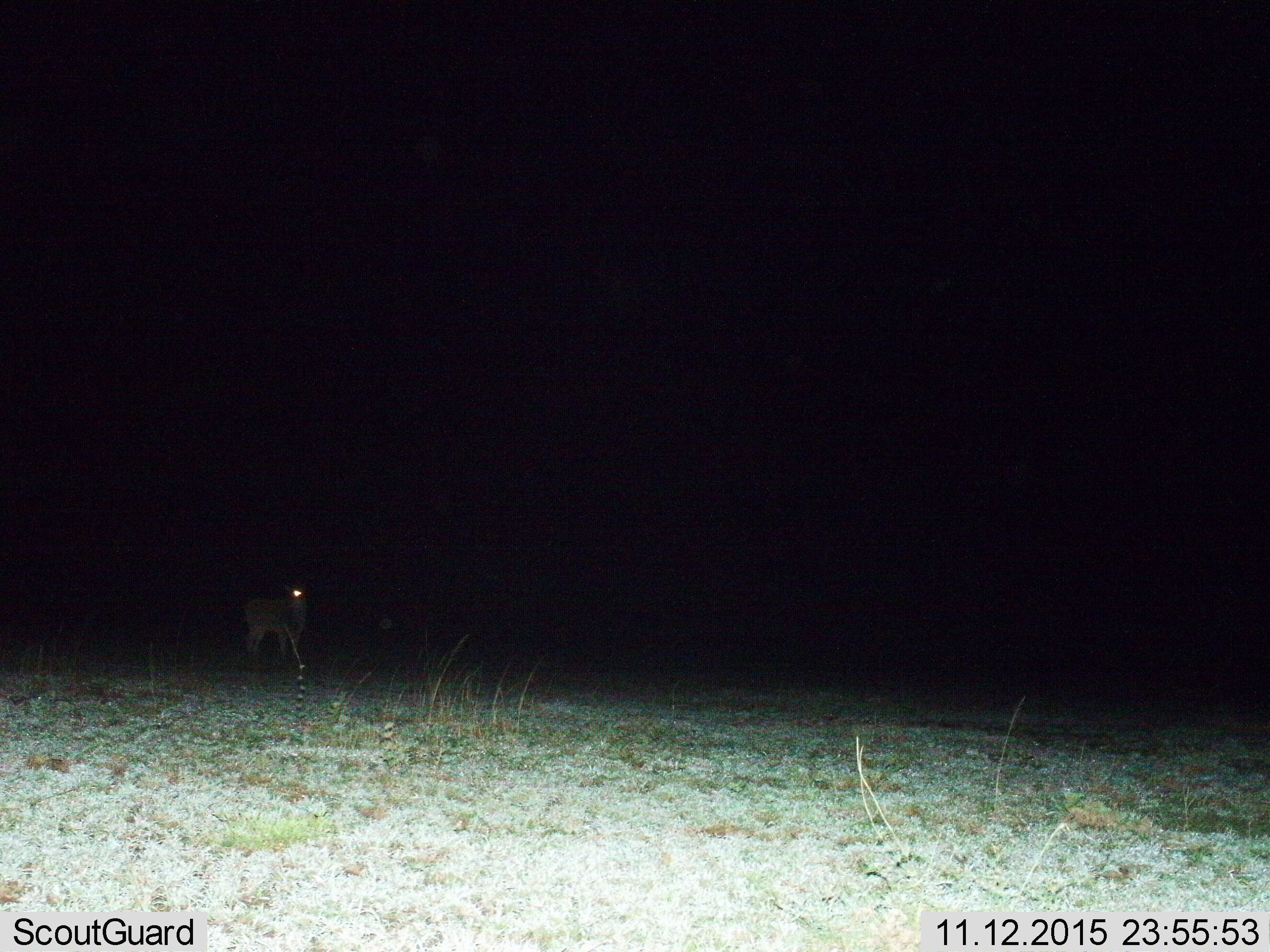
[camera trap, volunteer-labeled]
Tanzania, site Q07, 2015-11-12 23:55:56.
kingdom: Animalia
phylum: Chordata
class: Mammalia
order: Artiodactyla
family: Bovidae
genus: Eudorcas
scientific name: Eudorcas thomsonii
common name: thomson's gazelle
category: gazellethomsons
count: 1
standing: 50%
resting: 0%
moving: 50%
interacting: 0%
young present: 0%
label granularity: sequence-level